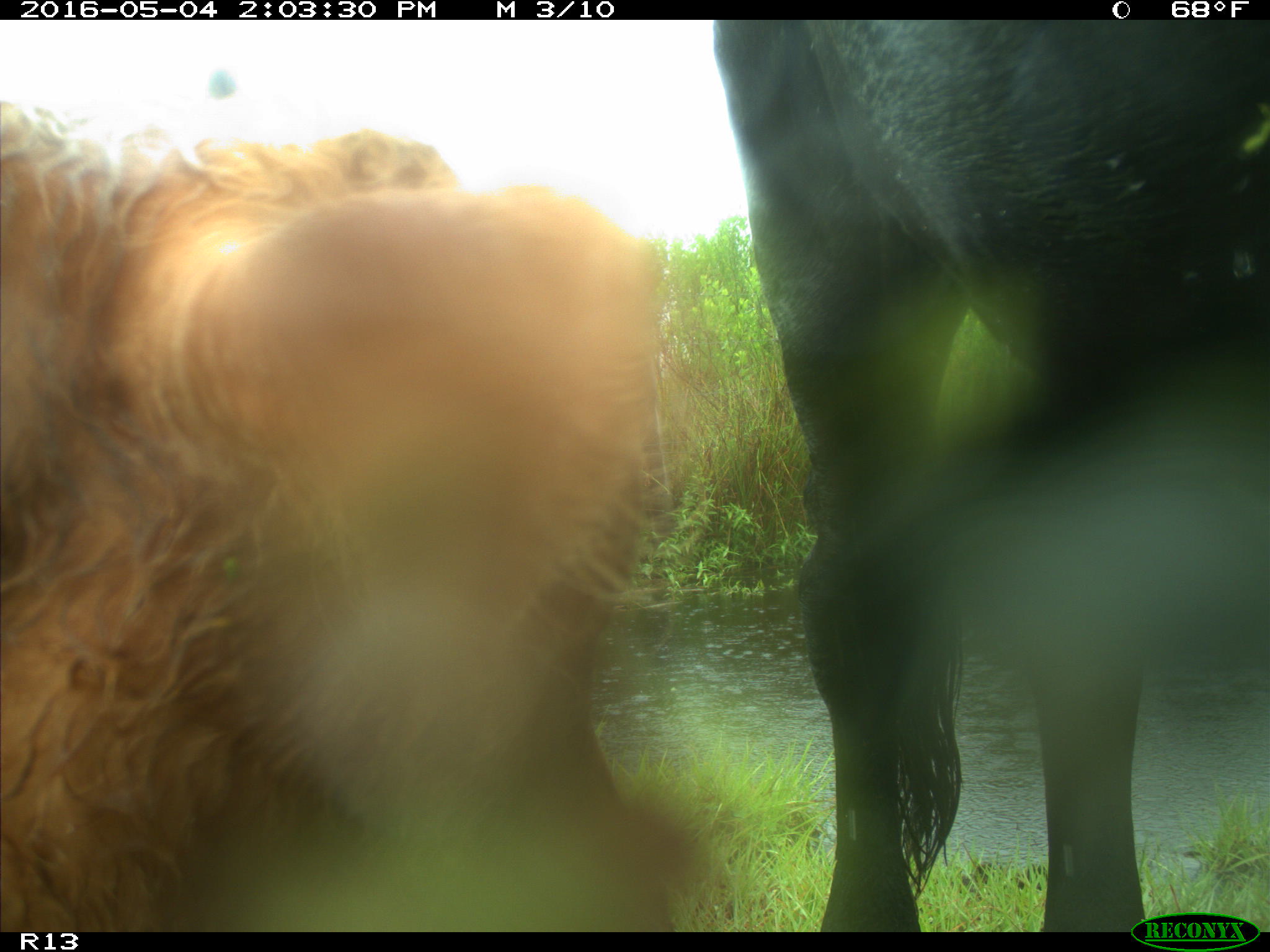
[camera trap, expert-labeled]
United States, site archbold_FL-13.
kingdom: Animalia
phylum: Chordata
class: Mammalia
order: Artiodactyla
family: Bovidae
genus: Bos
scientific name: Bos taurus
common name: domestic cow